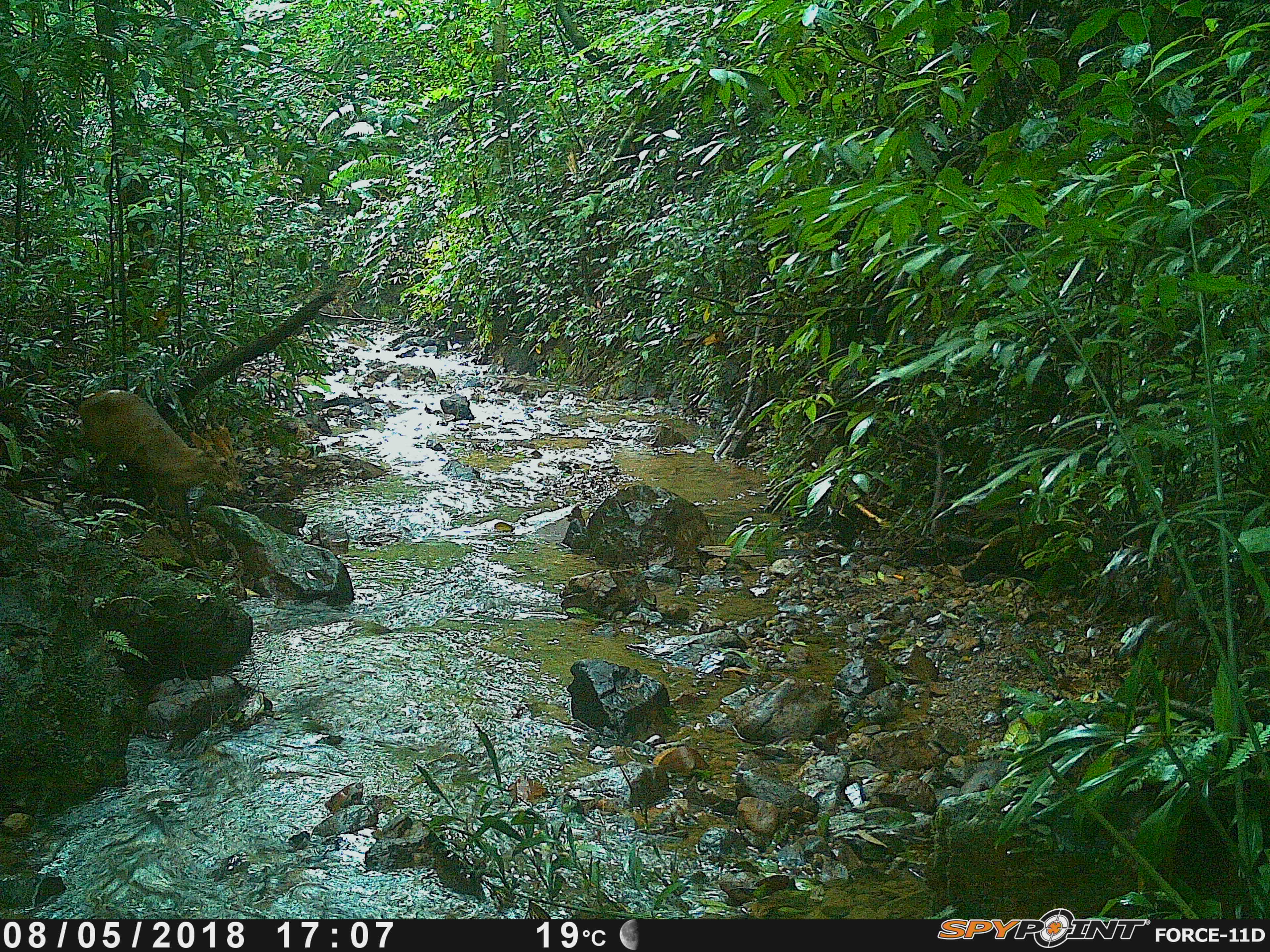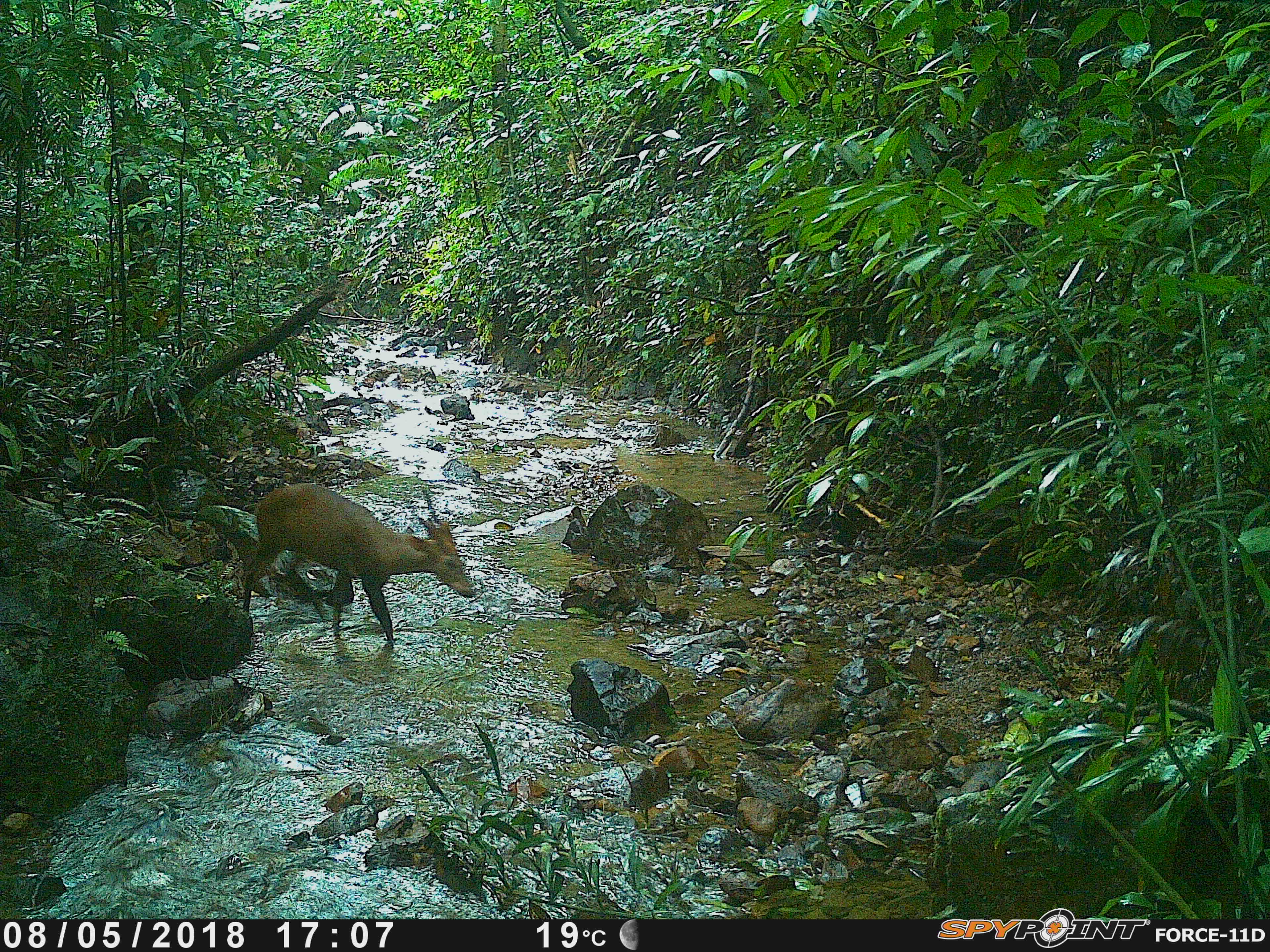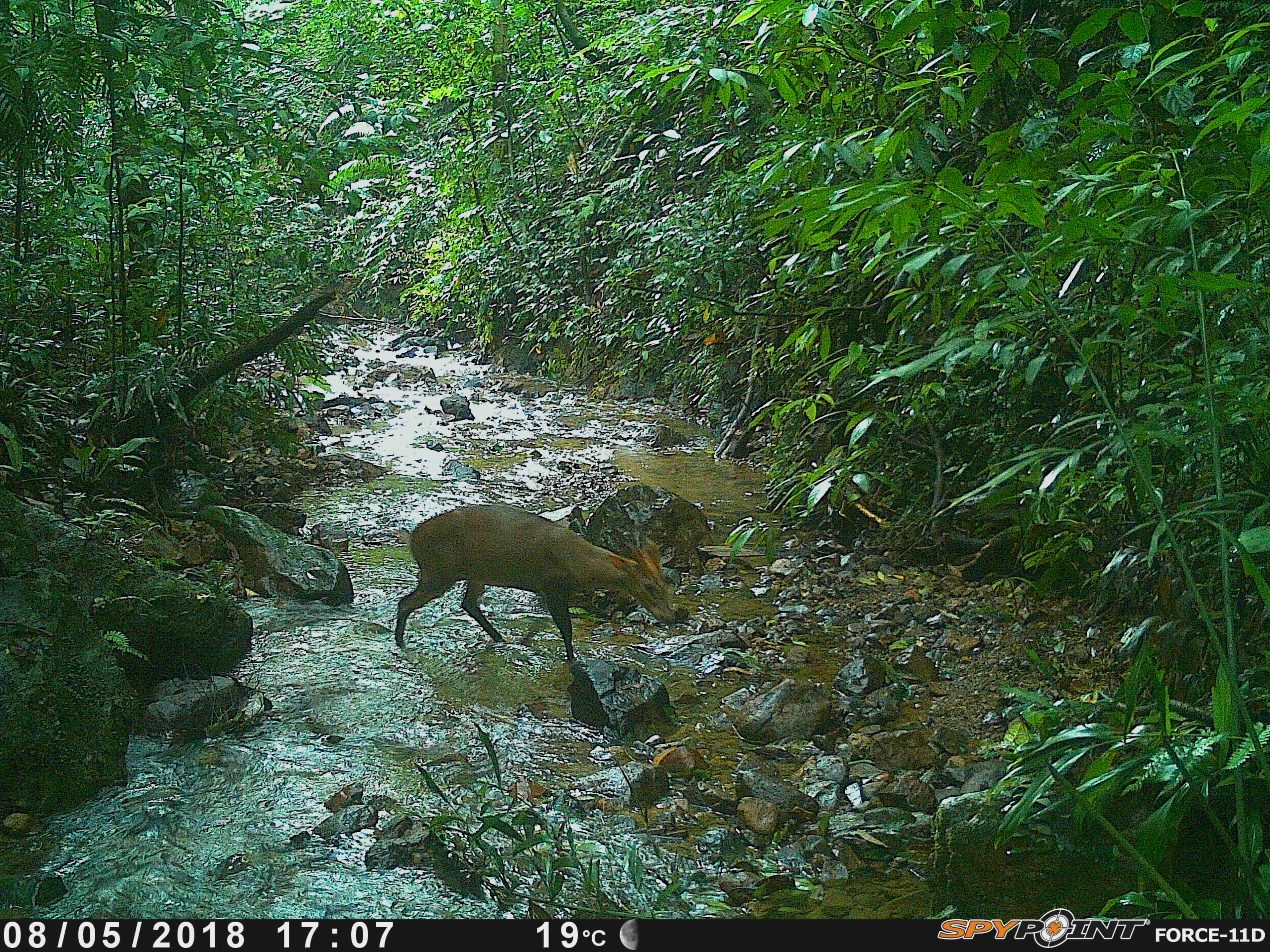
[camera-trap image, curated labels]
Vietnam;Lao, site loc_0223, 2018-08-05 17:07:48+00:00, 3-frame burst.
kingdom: Animalia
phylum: Chordata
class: Mammalia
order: Artiodactyla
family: Cervidae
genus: Muntiacus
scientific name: Muntiacus vuquangensis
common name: large-antlered muntjac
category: large antlered muntjac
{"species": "large antlered muntjac (large-antlered muntjac) (Muntiacus vuquangensis)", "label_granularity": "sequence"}